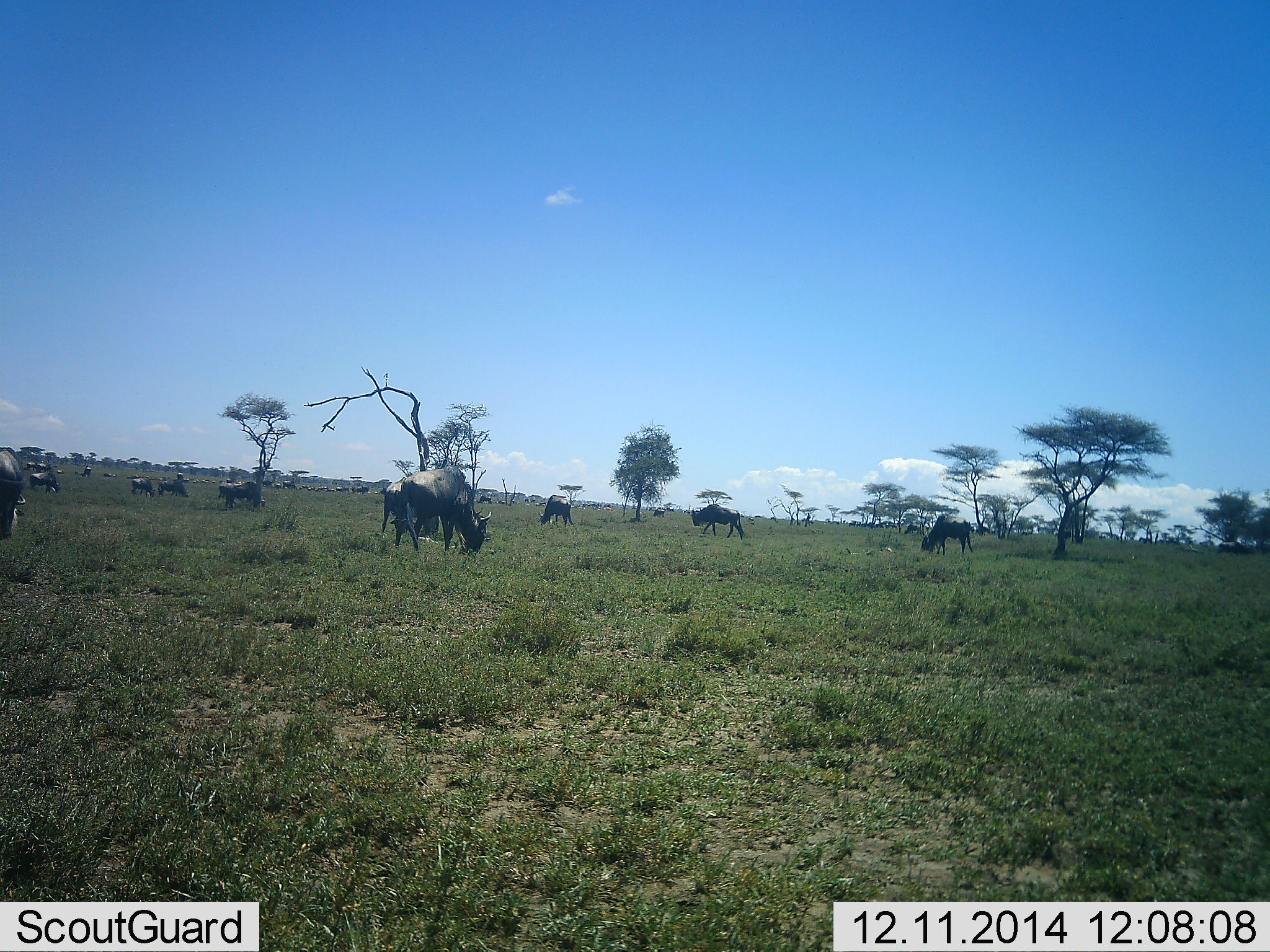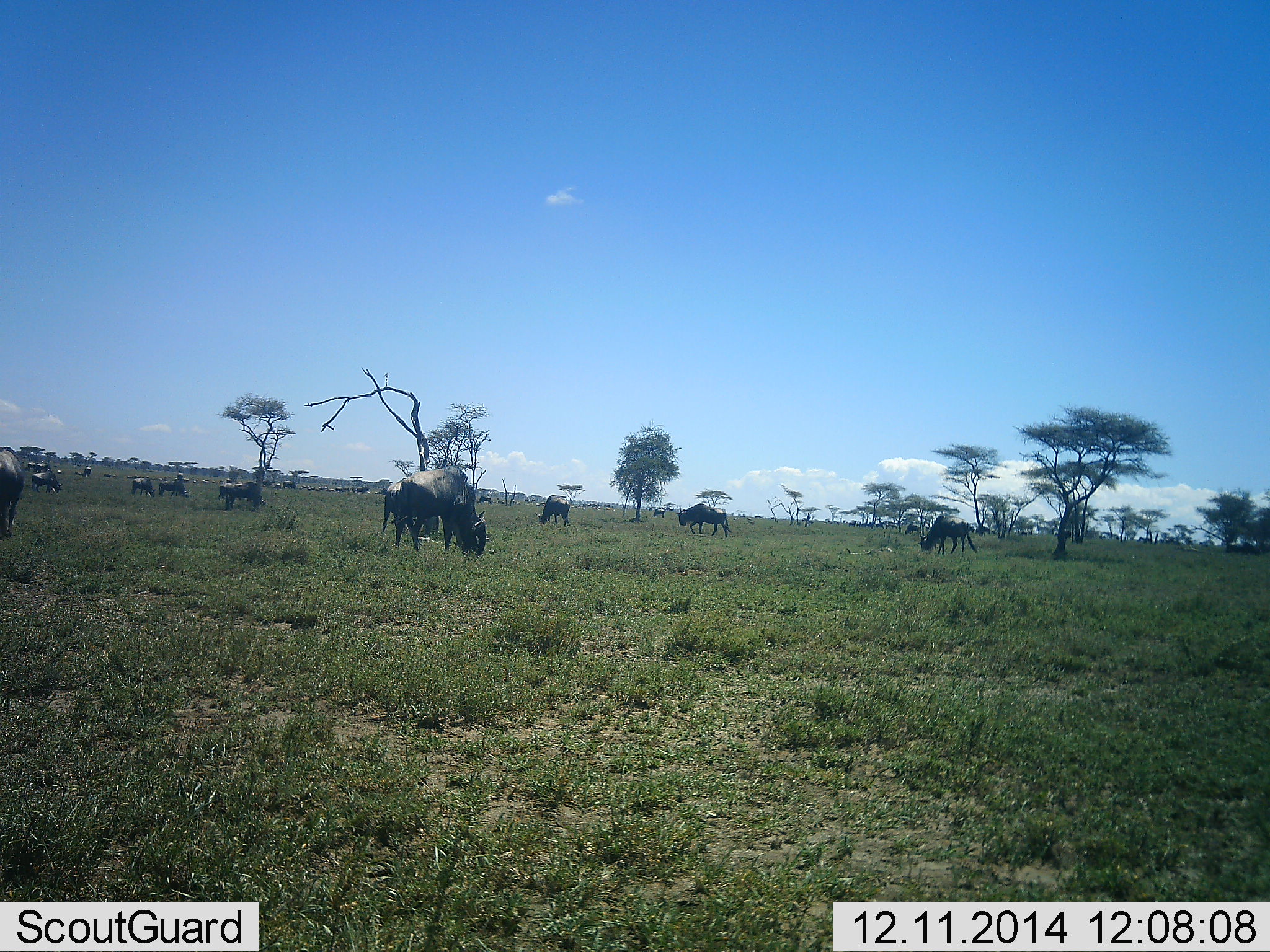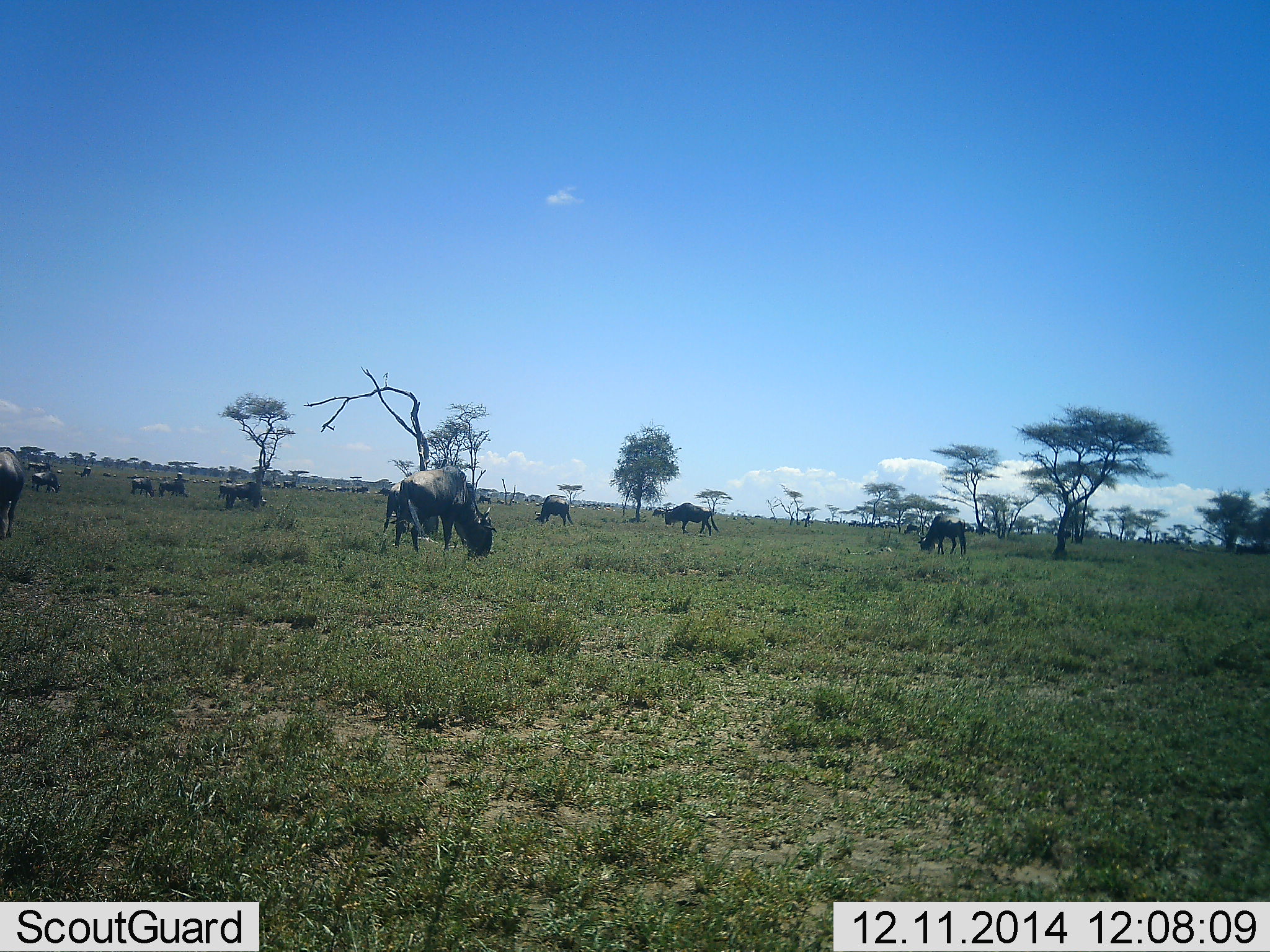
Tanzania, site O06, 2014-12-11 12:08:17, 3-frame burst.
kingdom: Animalia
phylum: Chordata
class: Mammalia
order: Artiodactyla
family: Bovidae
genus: Connochaetes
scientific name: Connochaetes taurinus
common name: blue wildebeest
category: wildebeest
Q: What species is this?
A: Wildebeest (blue wildebeest) (Connochaetes taurinus).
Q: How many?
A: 11-50.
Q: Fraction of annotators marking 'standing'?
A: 30%.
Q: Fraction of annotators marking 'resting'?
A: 0%.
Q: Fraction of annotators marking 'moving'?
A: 40%.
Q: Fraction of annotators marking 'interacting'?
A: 0%.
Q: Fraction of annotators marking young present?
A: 0%.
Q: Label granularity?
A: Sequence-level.